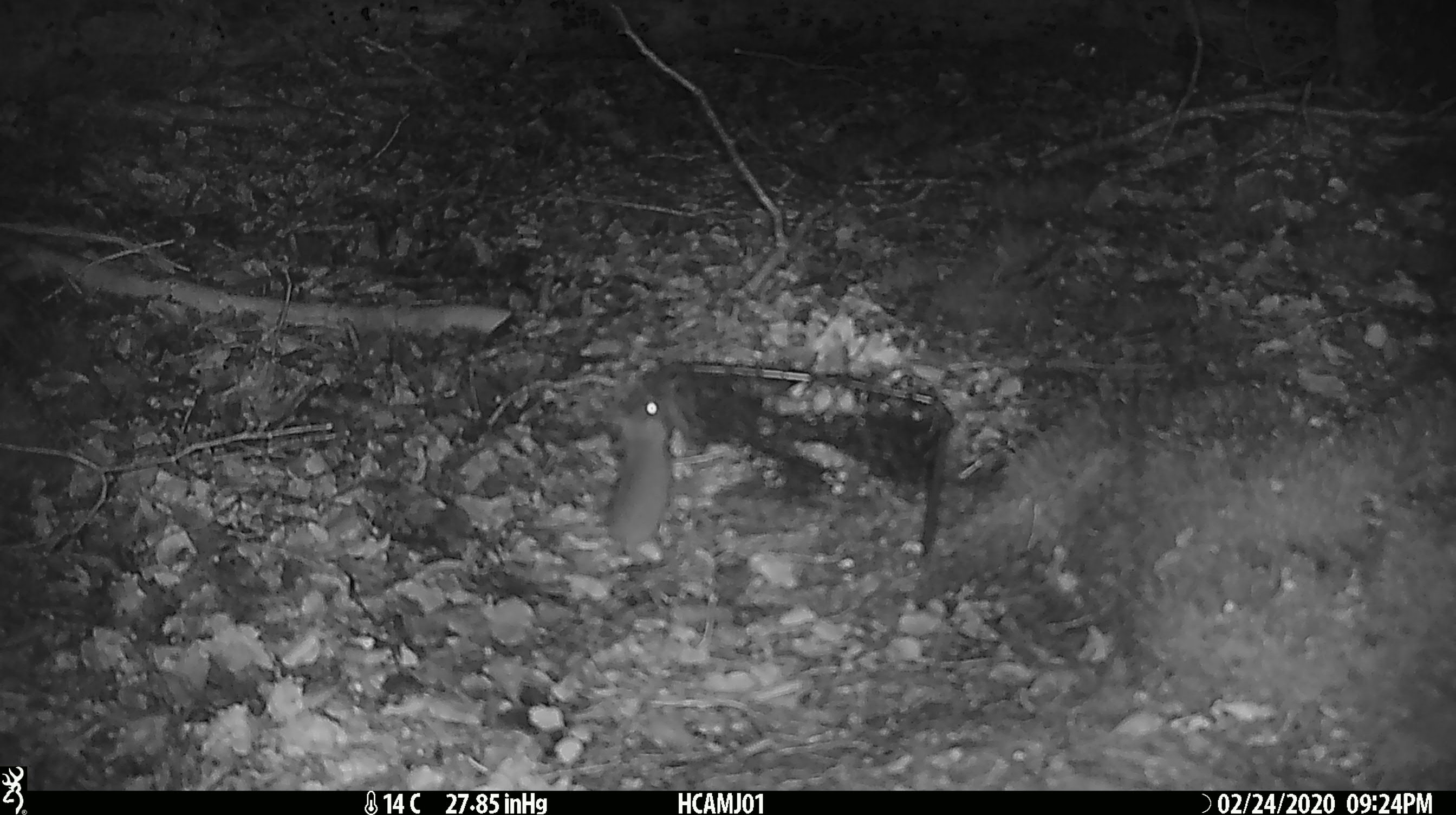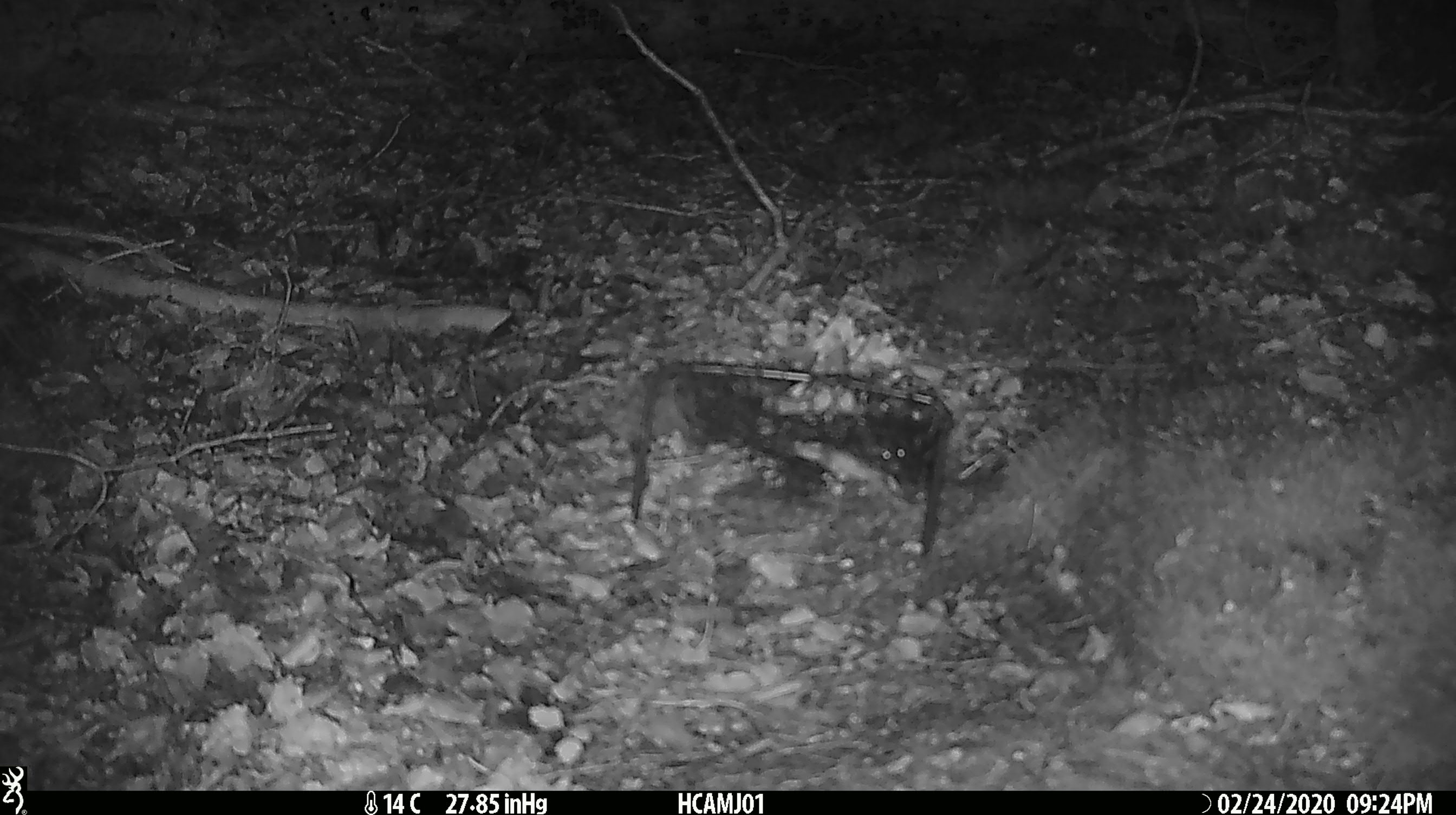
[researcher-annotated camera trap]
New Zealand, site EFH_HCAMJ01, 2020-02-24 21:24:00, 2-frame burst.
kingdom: Animalia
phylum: Chordata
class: Mammalia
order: Rodentia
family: Muridae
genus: Mus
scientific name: Mus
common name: mouse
Mouse (Mus).